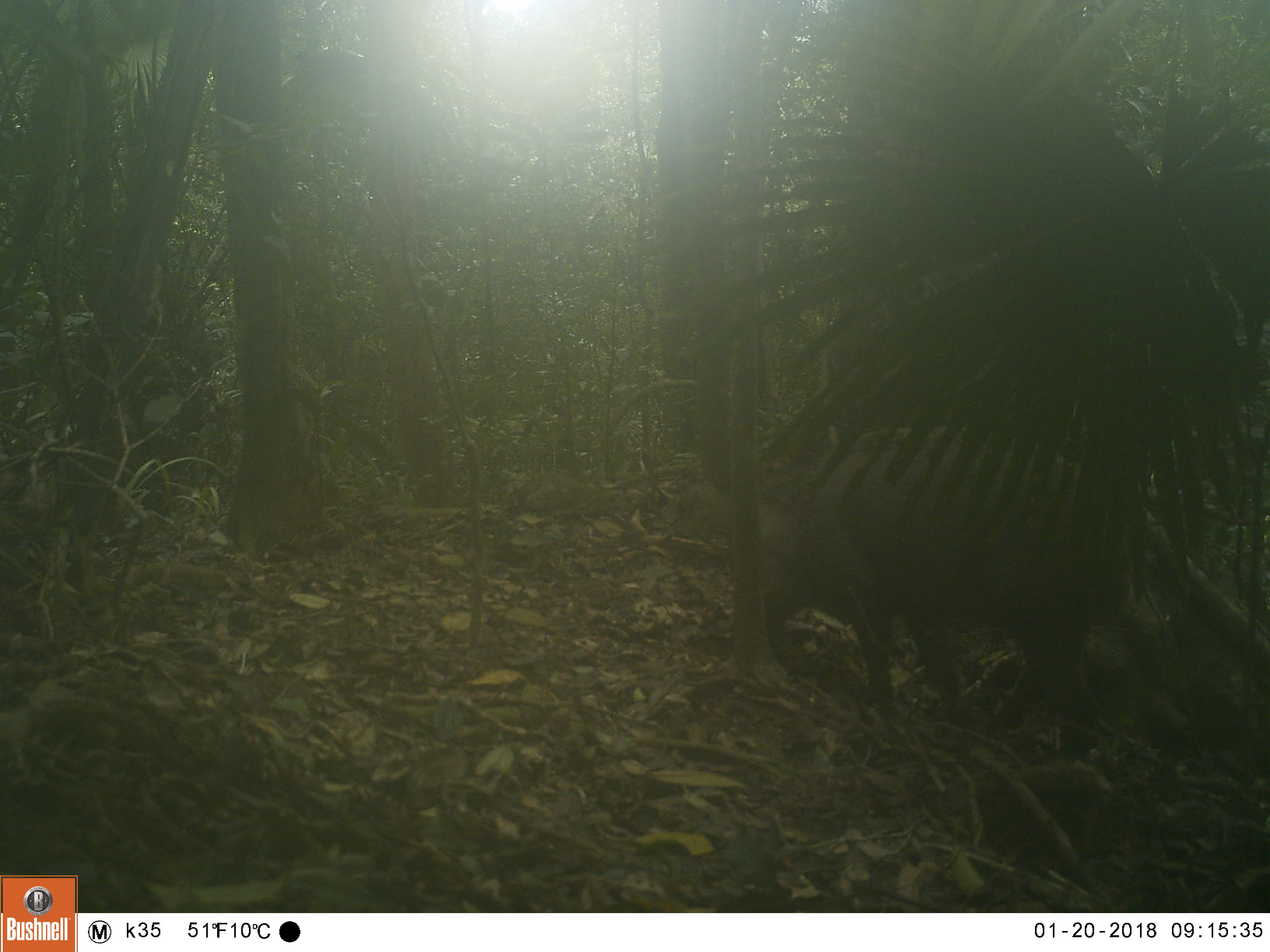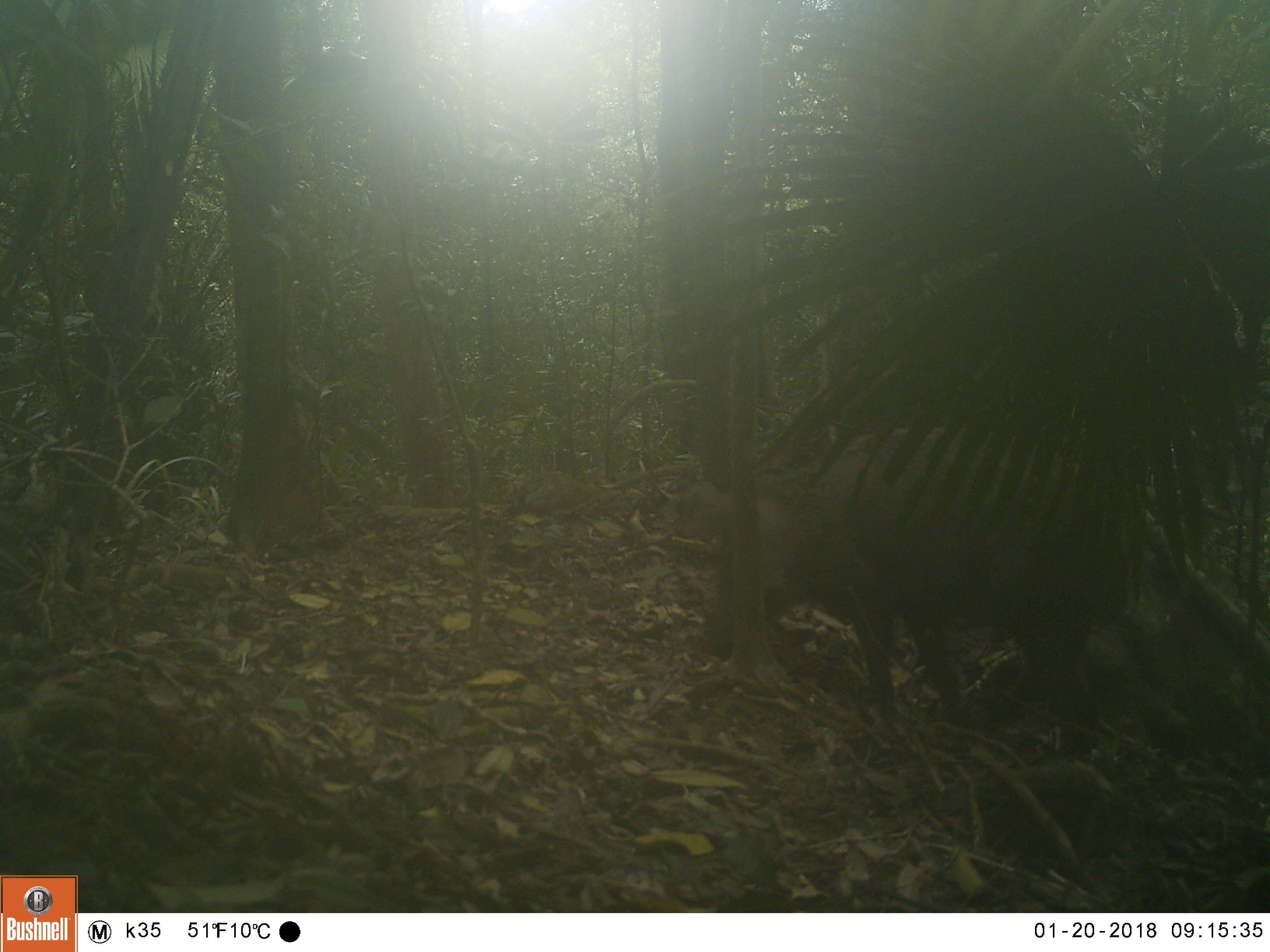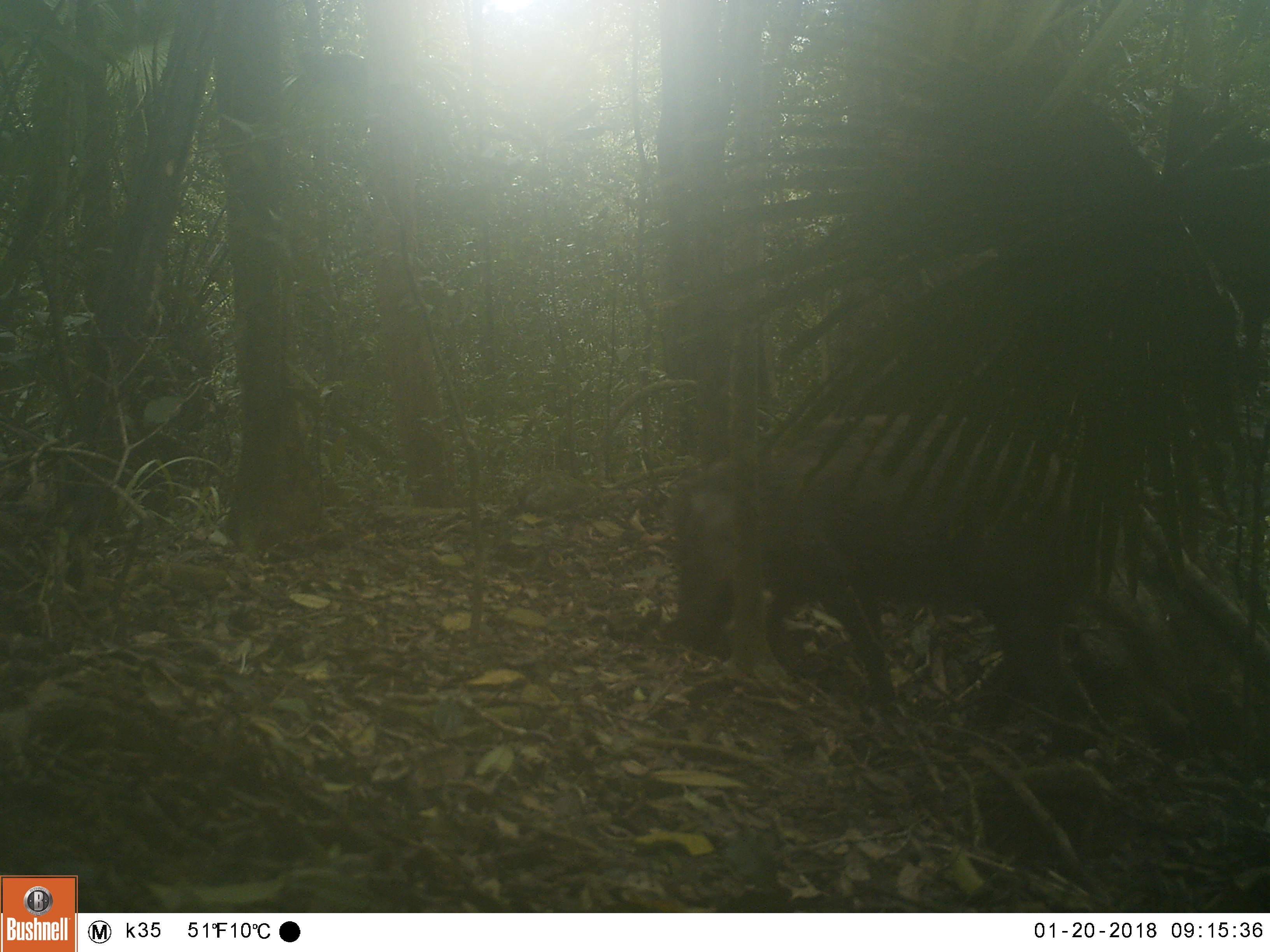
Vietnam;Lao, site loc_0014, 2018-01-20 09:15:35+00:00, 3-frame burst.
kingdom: Animalia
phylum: Chordata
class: Mammalia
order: Artiodactyla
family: Suidae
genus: Sus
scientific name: Sus scrofa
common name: eurasian wild pig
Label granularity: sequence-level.